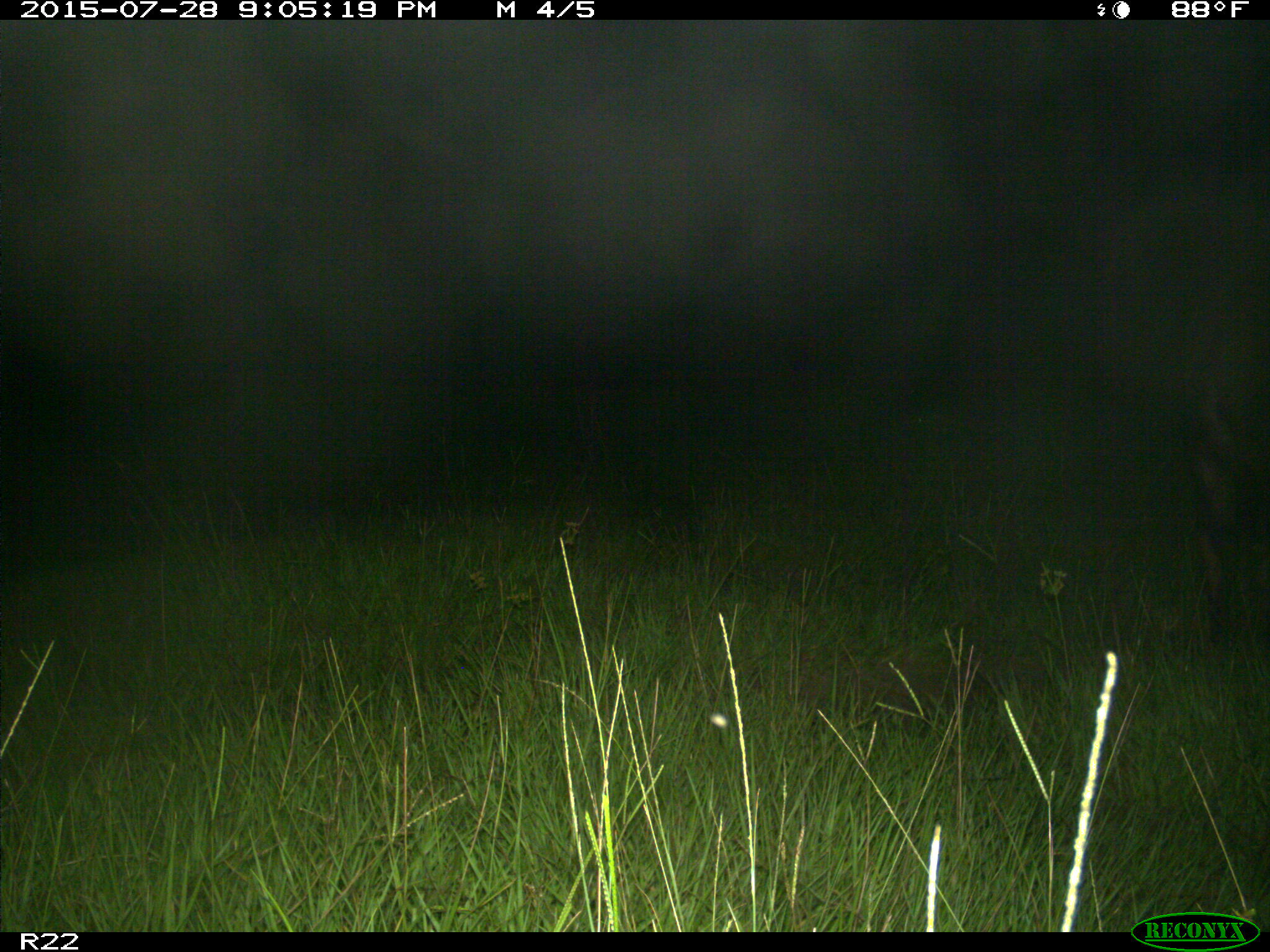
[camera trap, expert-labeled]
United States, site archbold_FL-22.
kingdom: Animalia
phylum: Chordata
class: Mammalia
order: Artiodactyla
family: Bovidae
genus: Bos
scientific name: Bos taurus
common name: domestic cow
Bos taurus (domestic cow).